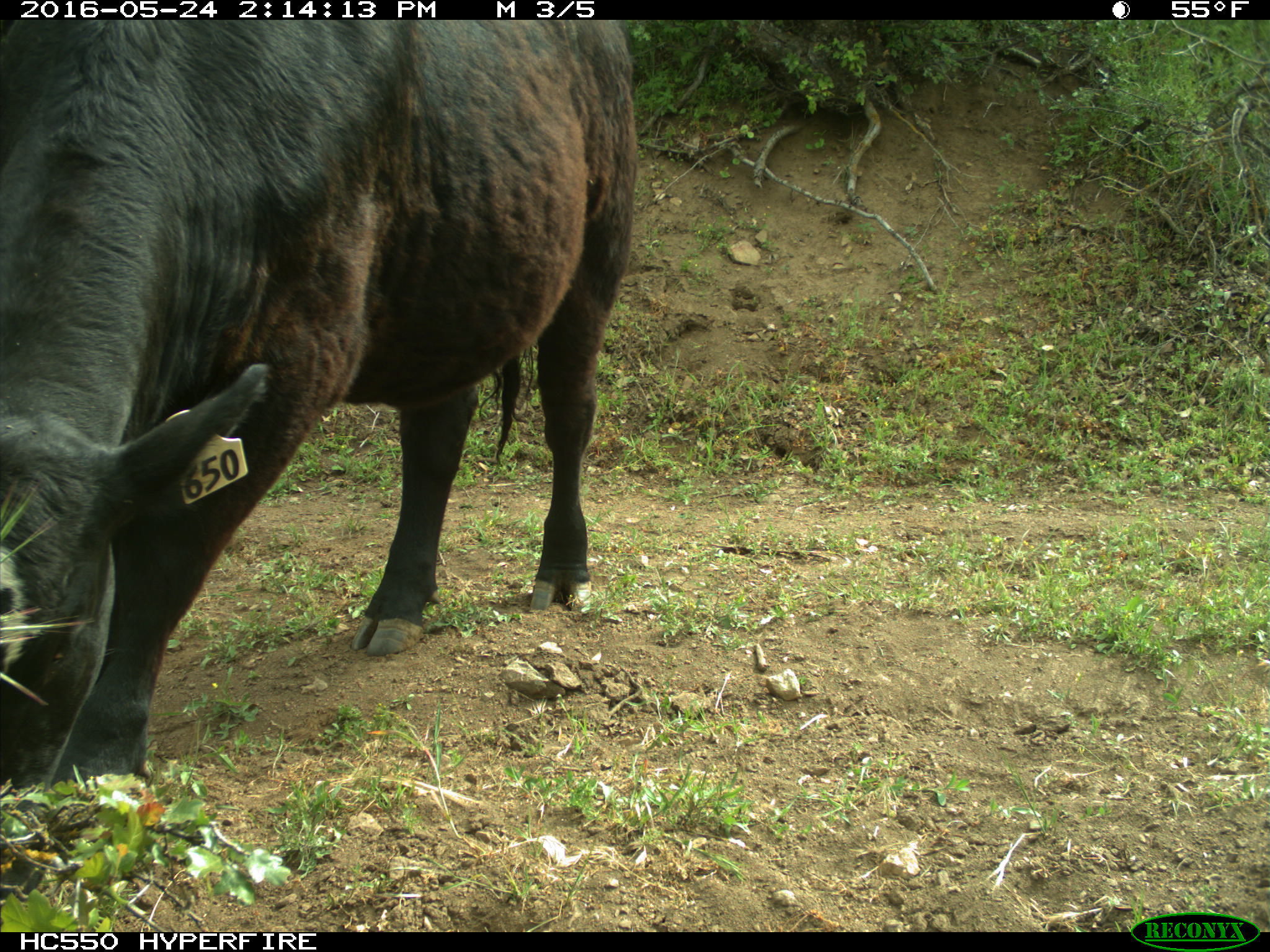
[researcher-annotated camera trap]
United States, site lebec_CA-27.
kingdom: Animalia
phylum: Chordata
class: Mammalia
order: Artiodactyla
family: Bovidae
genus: Bos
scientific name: Bos taurus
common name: domestic cow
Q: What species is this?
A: Bos taurus (domestic cow).